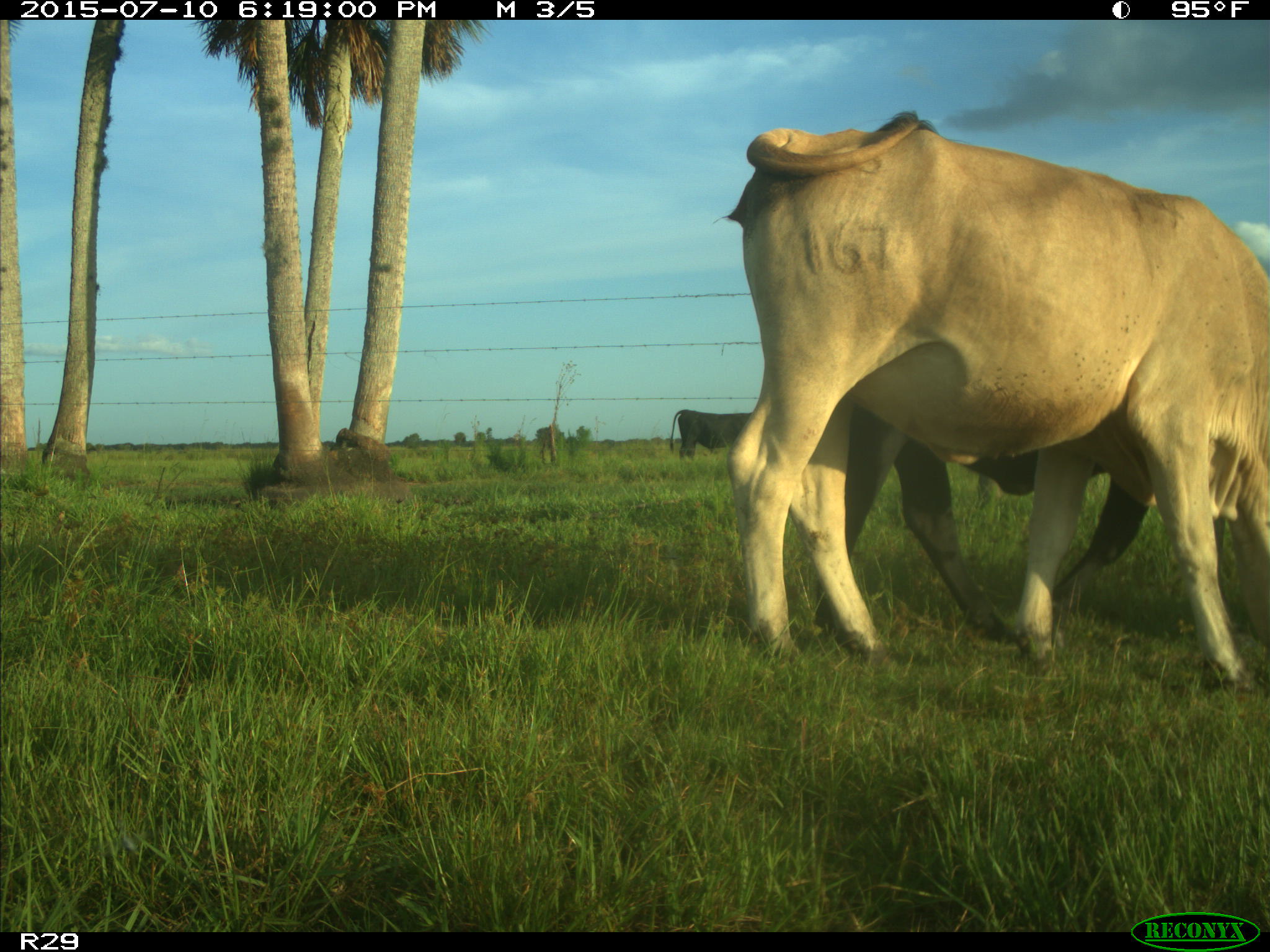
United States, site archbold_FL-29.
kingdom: Animalia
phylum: Chordata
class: Mammalia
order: Artiodactyla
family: Bovidae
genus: Bos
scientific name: Bos taurus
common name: domestic cow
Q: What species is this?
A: Bos taurus (domestic cow).